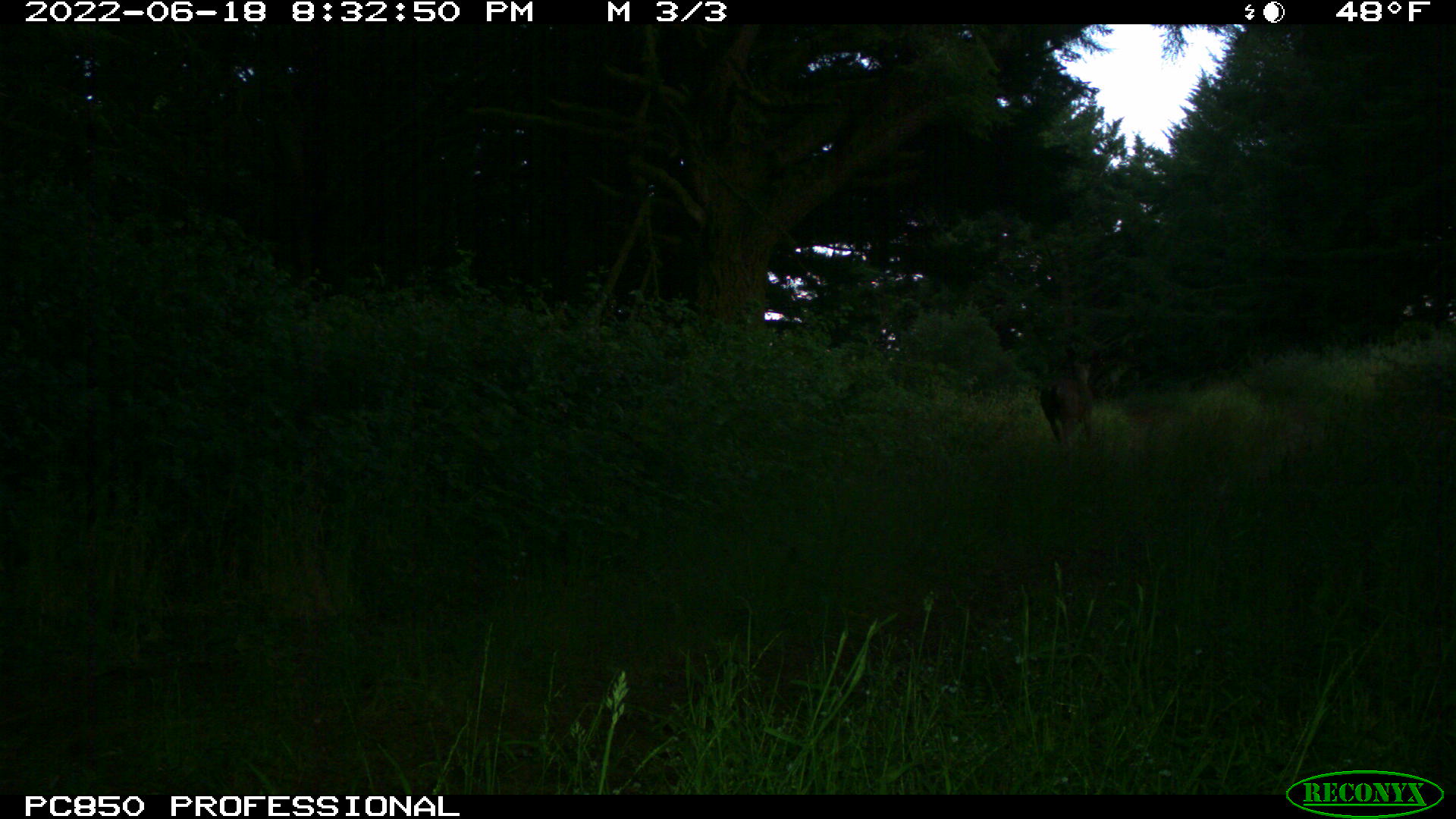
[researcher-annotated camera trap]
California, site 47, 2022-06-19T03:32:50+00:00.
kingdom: Animalia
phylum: Chordata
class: Mammalia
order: Artiodactyla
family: Cervidae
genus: Odocoileus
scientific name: Odocoileus hemionus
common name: mule deer